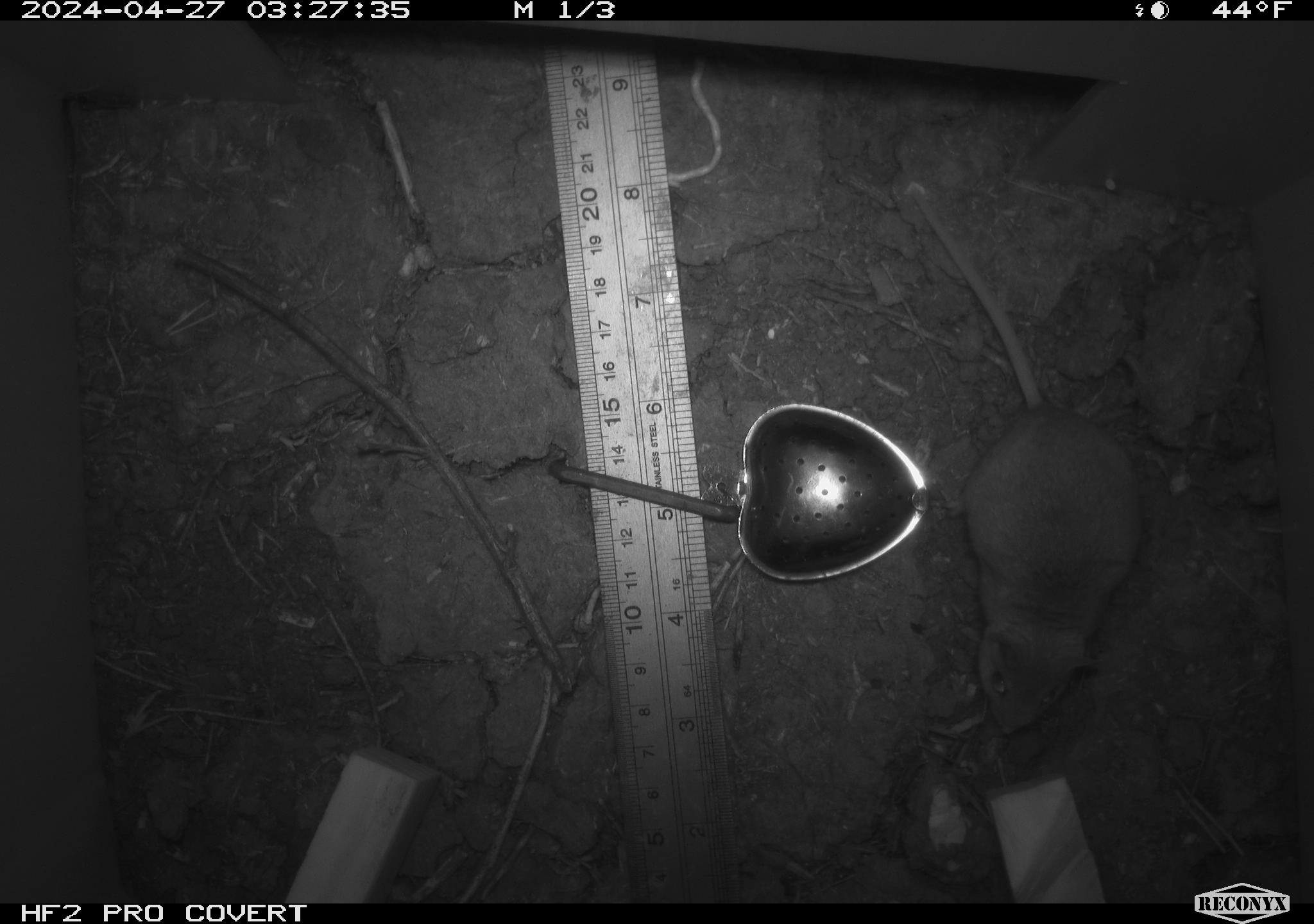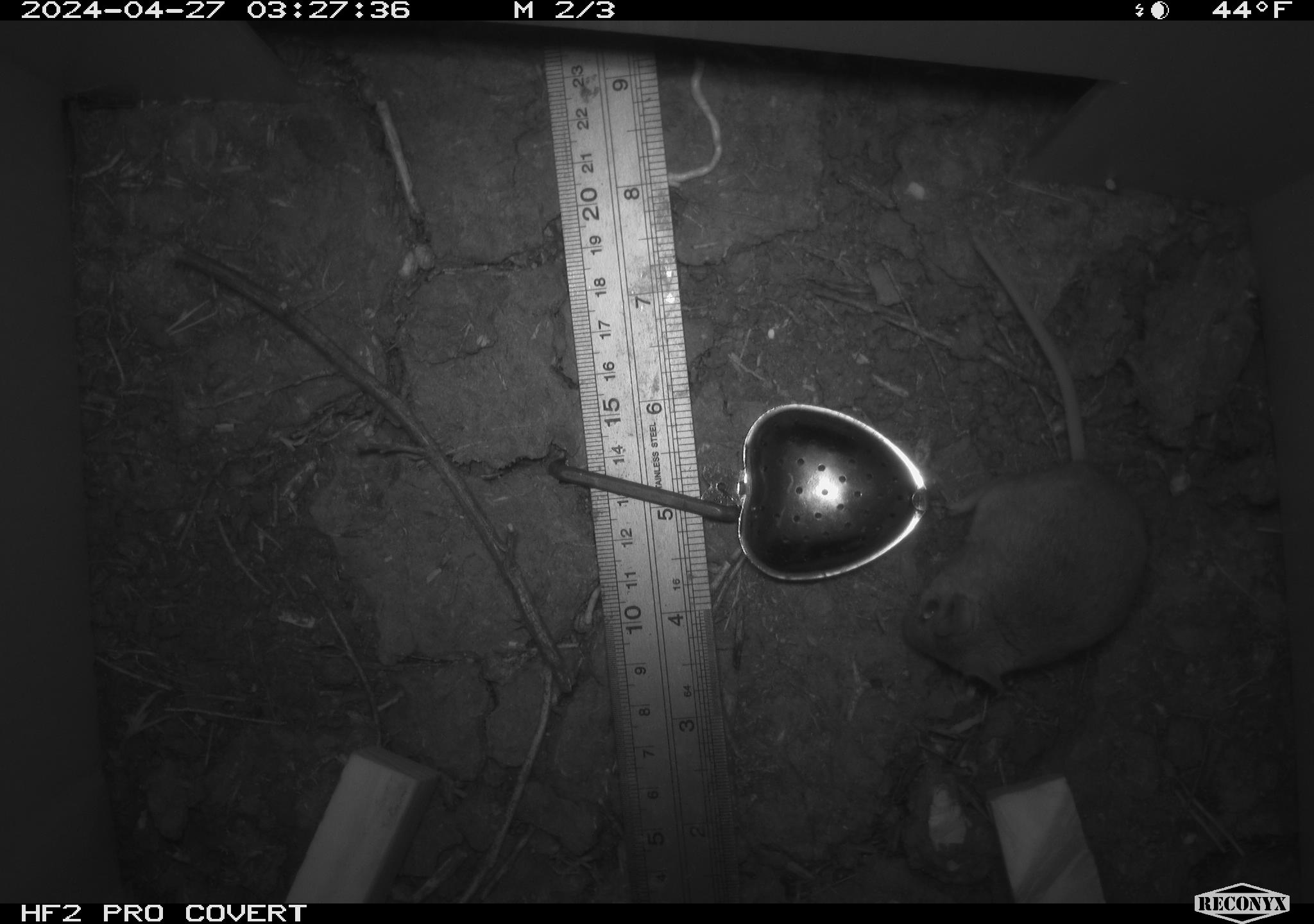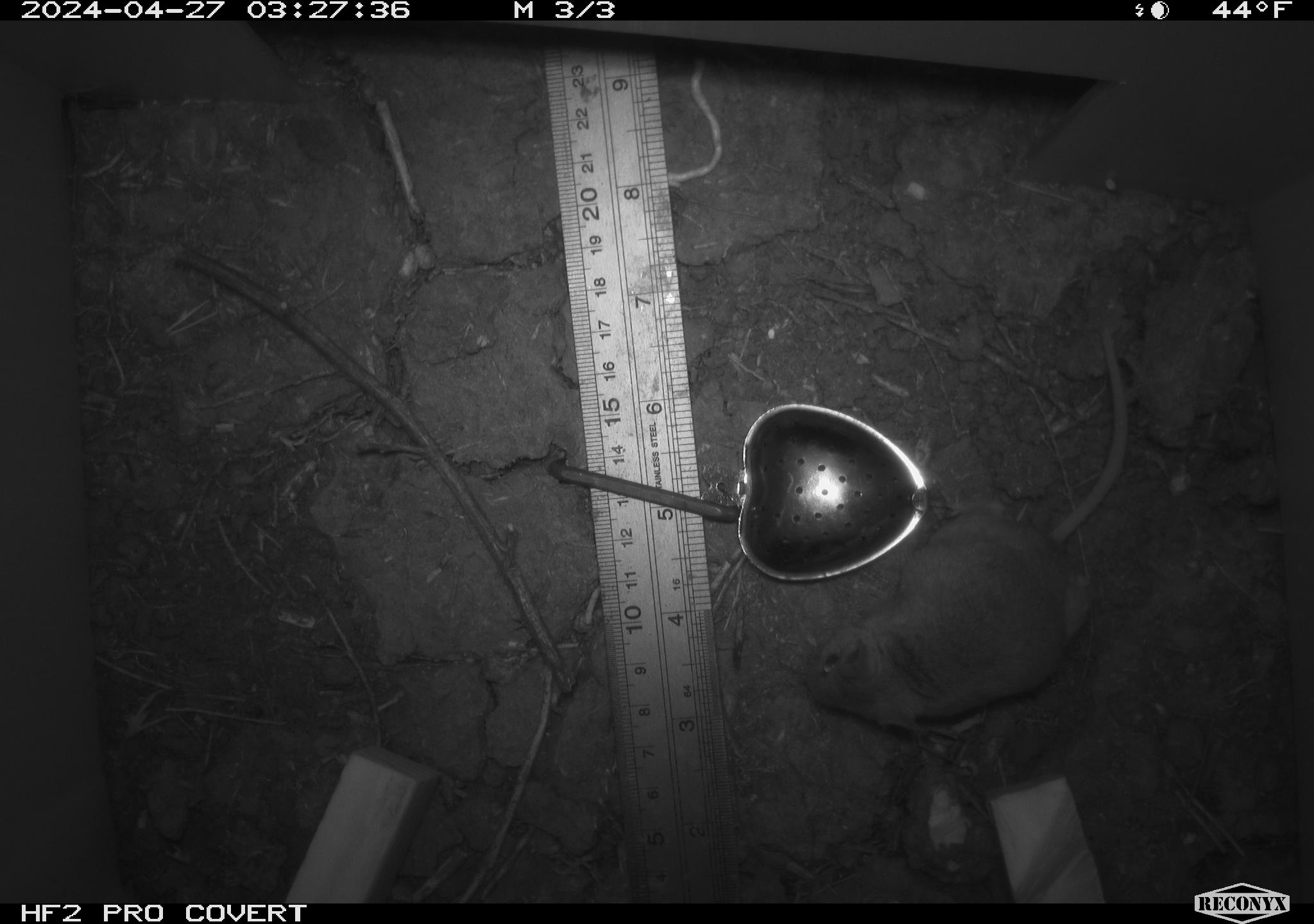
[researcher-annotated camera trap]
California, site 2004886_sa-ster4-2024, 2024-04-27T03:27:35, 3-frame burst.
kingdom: Animalia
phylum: Chordata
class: Mammalia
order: Rodentia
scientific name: Rodentia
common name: mouse species